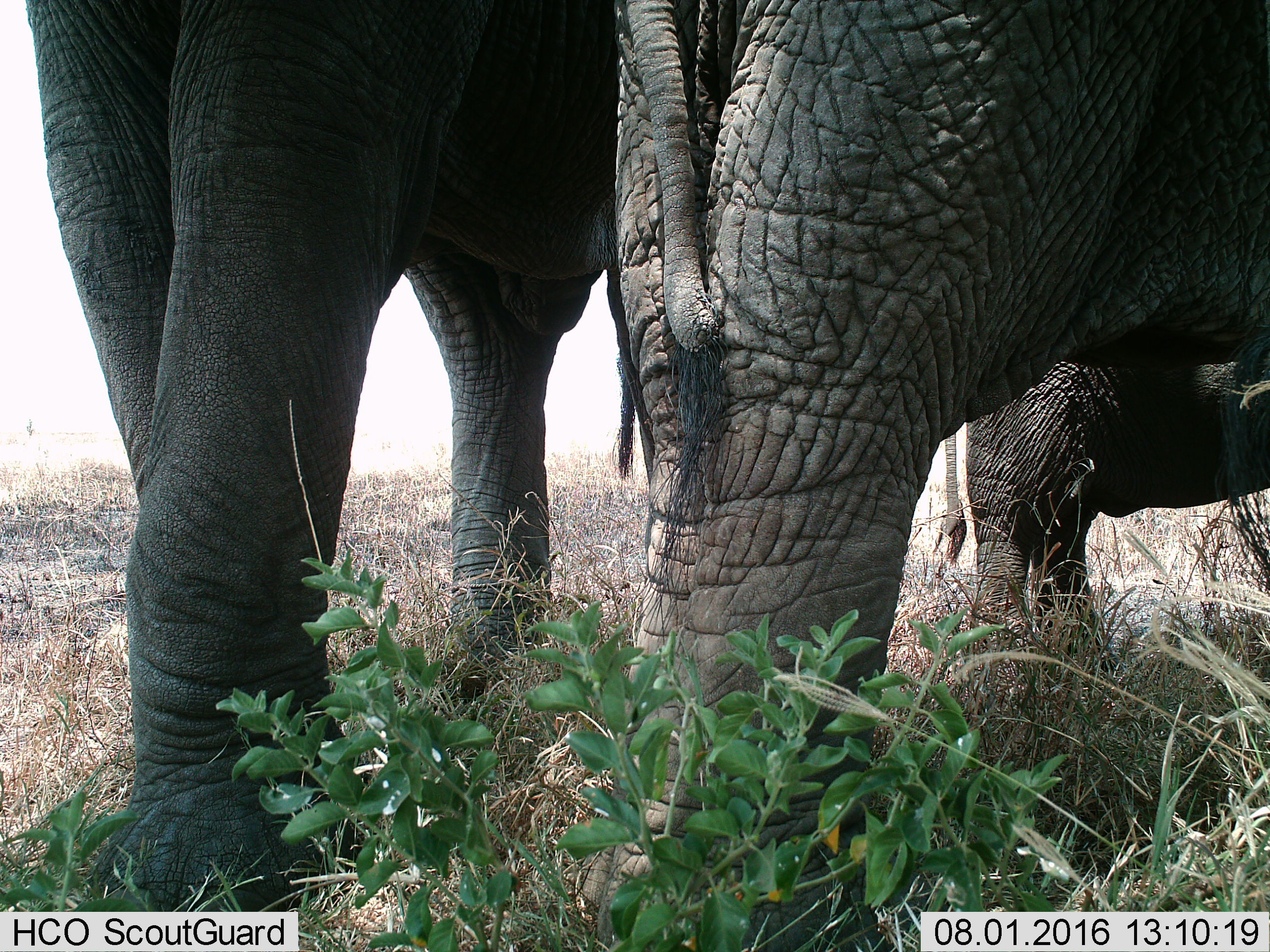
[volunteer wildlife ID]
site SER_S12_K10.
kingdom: Animalia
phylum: Chordata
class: Mammalia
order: Proboscidea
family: Elephantidae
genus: Loxodonta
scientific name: Loxodonta africana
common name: african bush elephant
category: elephant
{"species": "elephant (african bush elephant) (Loxodonta africana)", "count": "3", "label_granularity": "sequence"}